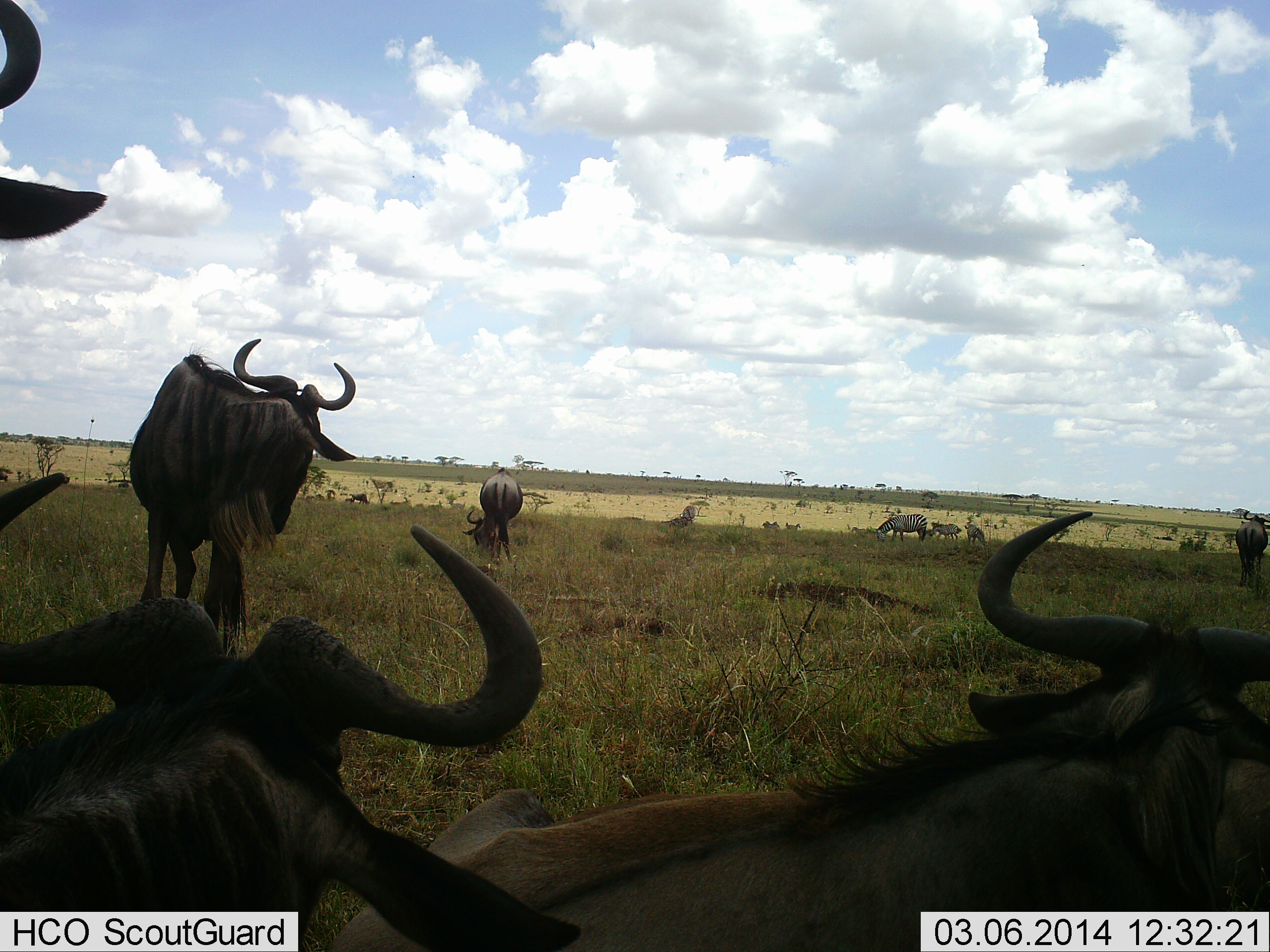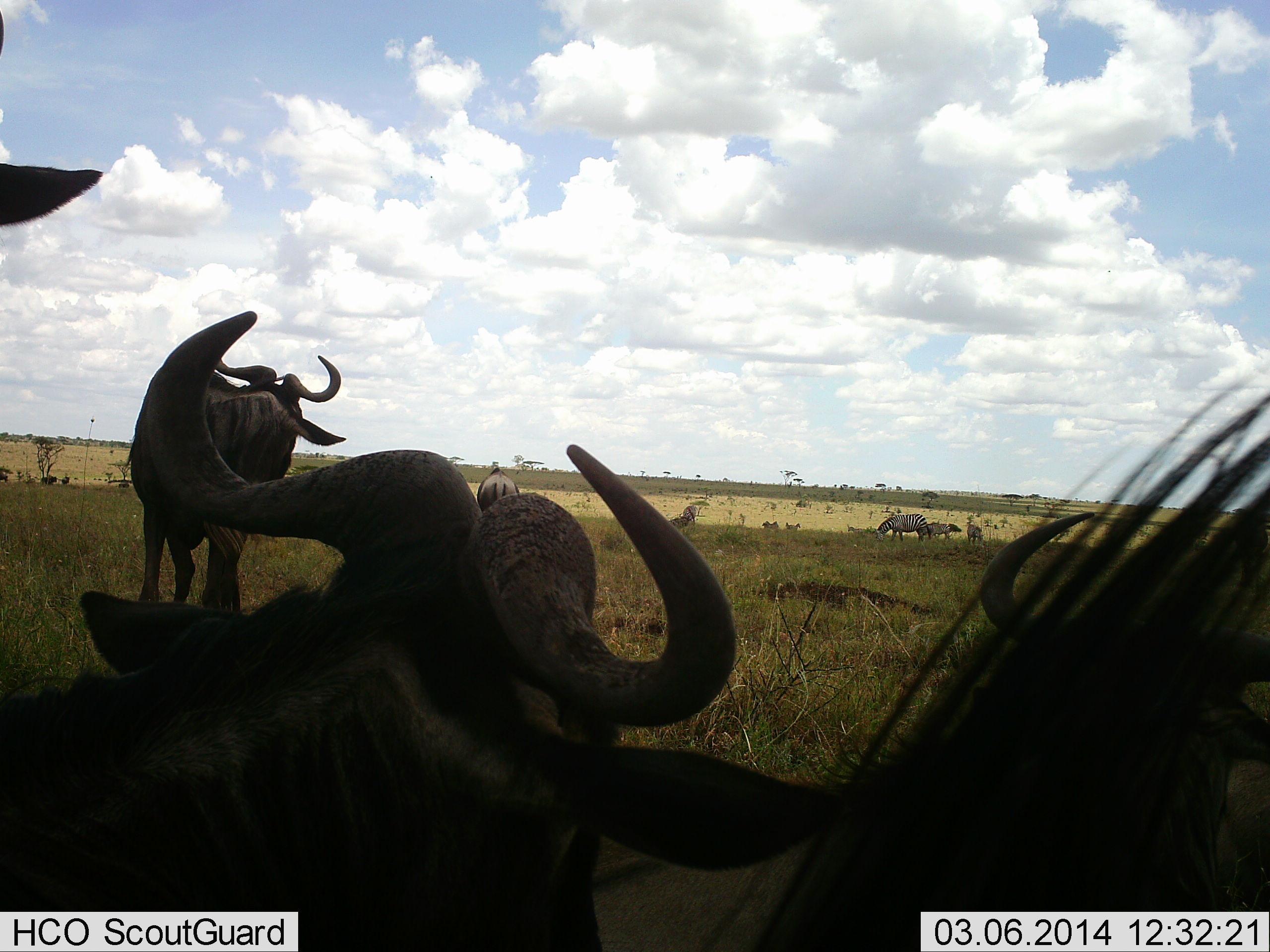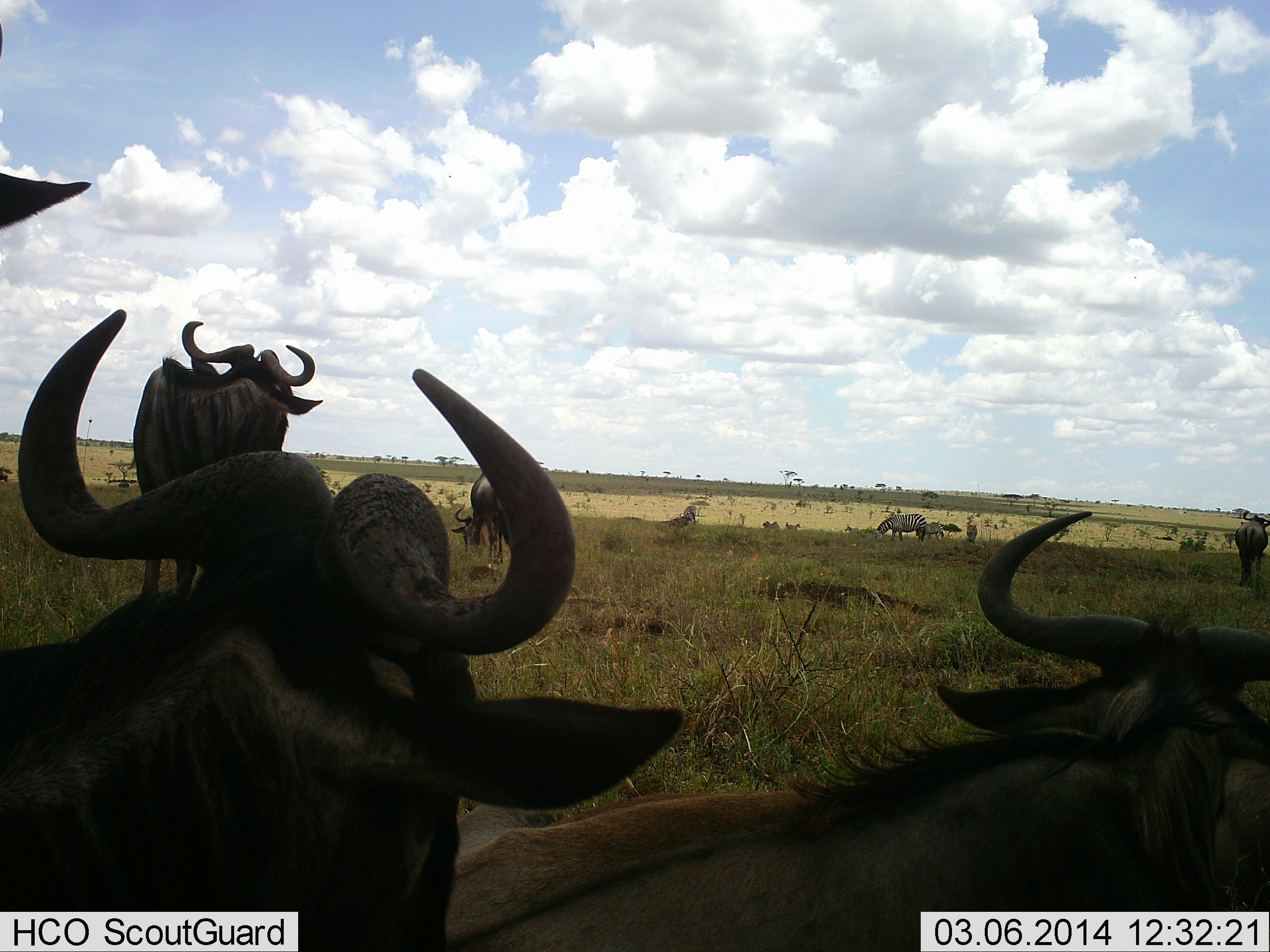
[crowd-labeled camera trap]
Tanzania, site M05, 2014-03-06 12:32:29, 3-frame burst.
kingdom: Animalia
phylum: Chordata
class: Mammalia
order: Artiodactyla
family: Bovidae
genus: Connochaetes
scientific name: Connochaetes taurinus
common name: blue wildebeest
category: wildebeest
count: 6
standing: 81%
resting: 56%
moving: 31%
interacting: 0%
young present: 0%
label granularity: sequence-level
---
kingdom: Animalia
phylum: Chordata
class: Mammalia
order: Perissodactyla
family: Equidae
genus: Equus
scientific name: Equus quagga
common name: plains zebra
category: zebra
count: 3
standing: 40%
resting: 0%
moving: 0%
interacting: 0%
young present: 0%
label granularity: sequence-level